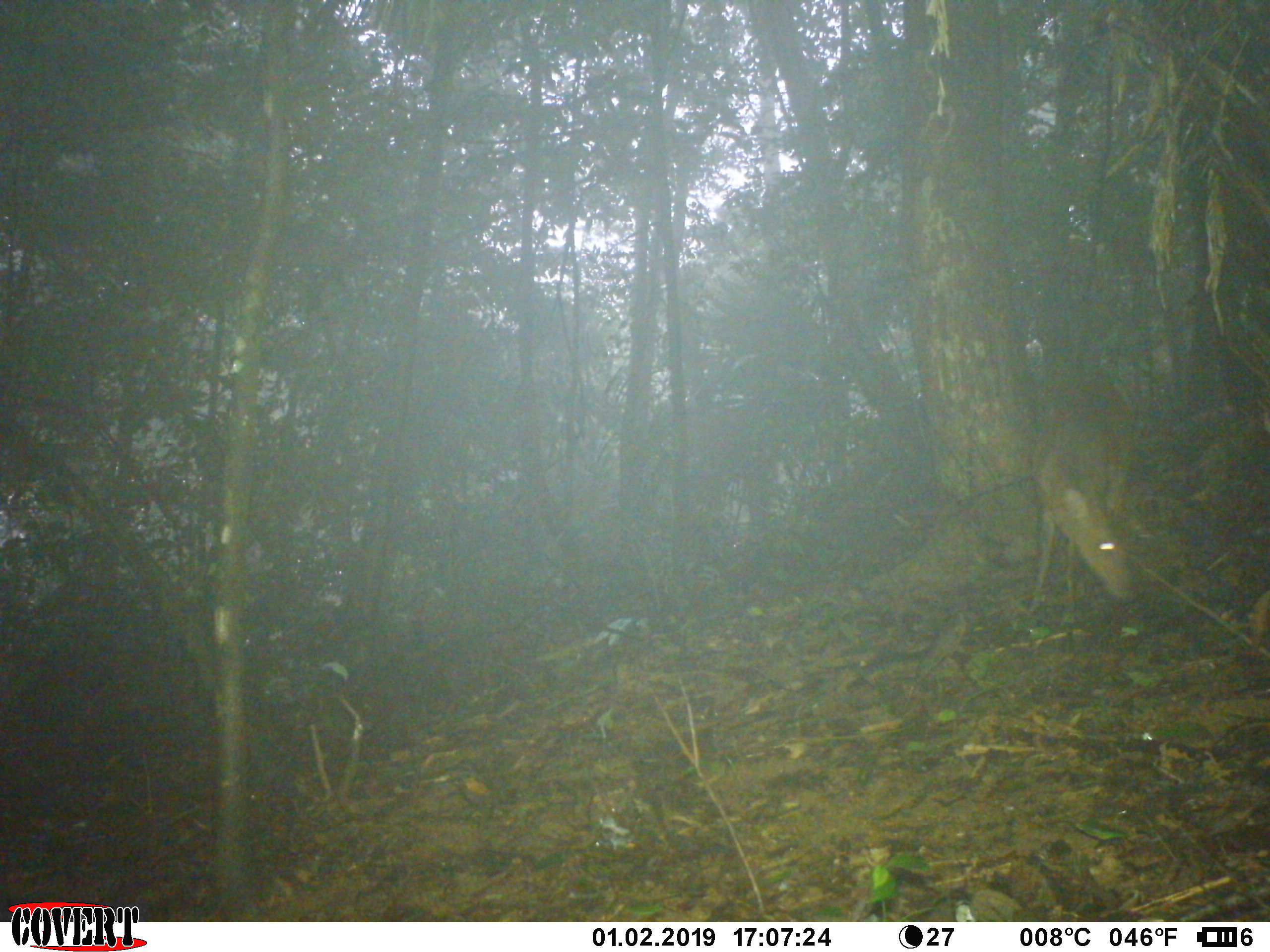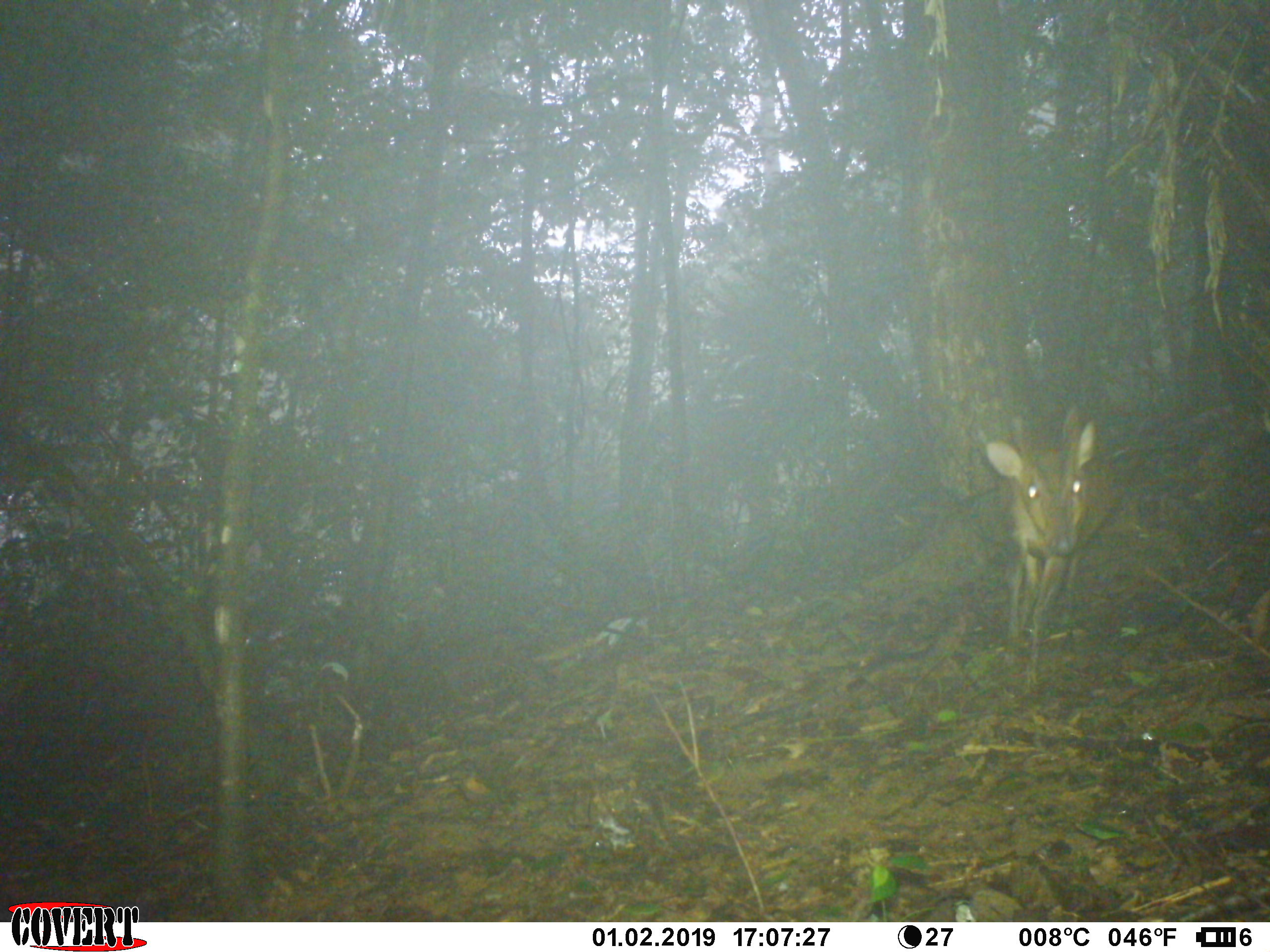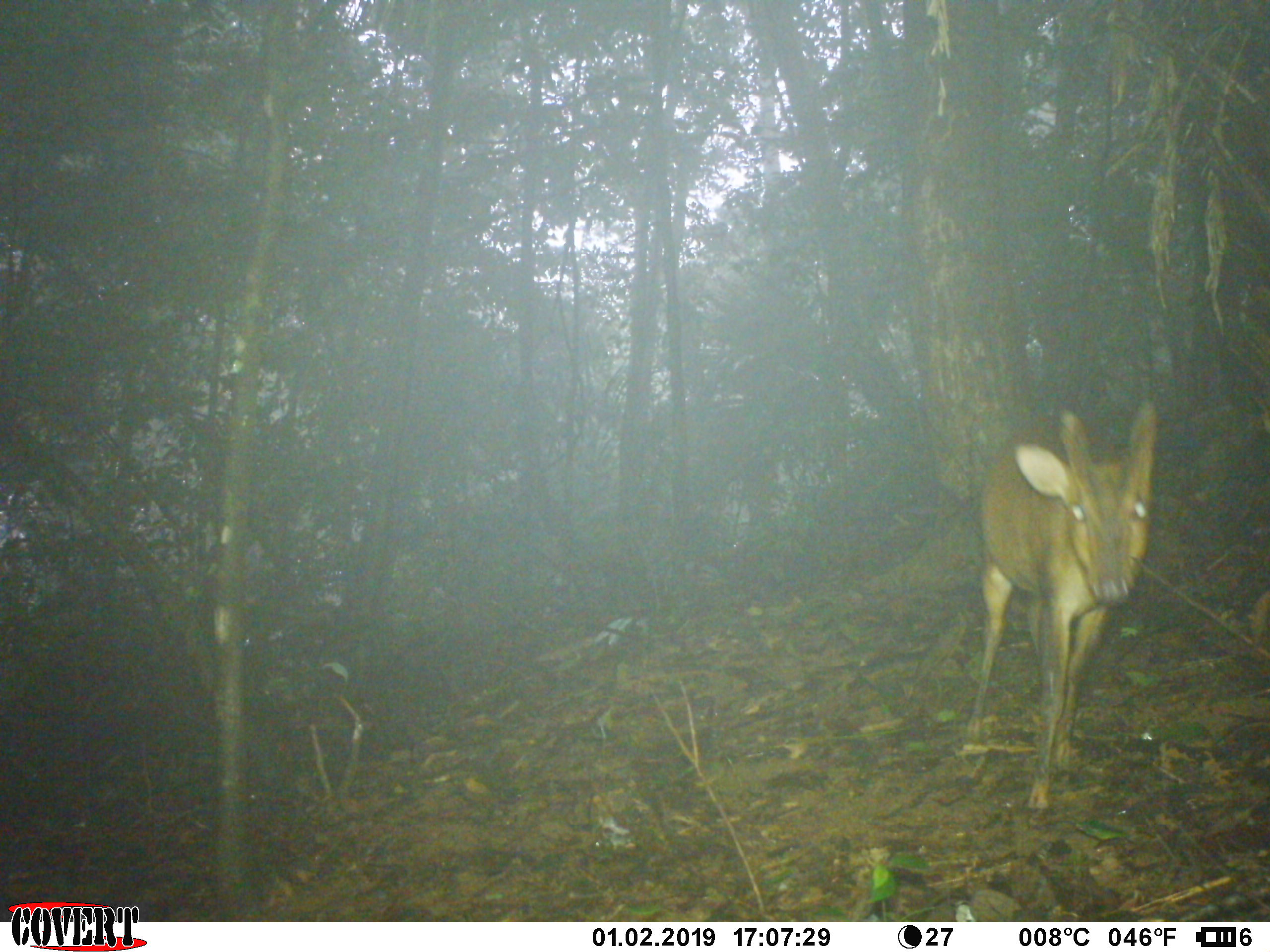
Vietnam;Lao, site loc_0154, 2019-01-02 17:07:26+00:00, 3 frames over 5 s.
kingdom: Animalia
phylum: Chordata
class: Mammalia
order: Artiodactyla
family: Cervidae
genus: Muntiacus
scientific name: Muntiacus vuquangensis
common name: large-antlered muntjac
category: large antlered muntjac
Large antlered muntjac (large-antlered muntjac) (Muntiacus vuquangensis). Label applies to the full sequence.